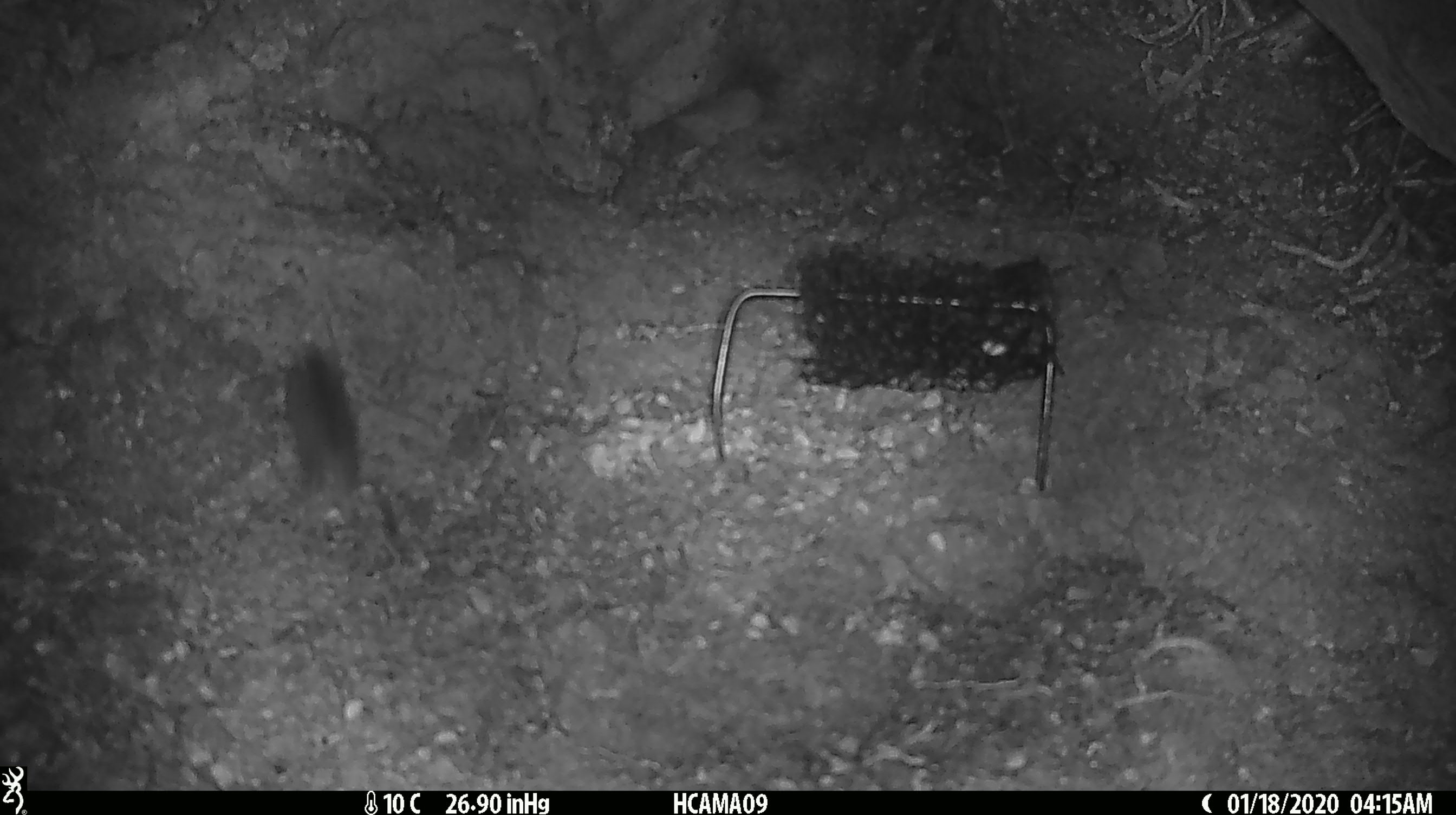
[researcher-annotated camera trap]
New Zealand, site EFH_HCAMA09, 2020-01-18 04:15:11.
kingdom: Animalia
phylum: Chordata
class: Mammalia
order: Rodentia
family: Muridae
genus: Mus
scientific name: Mus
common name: mouse